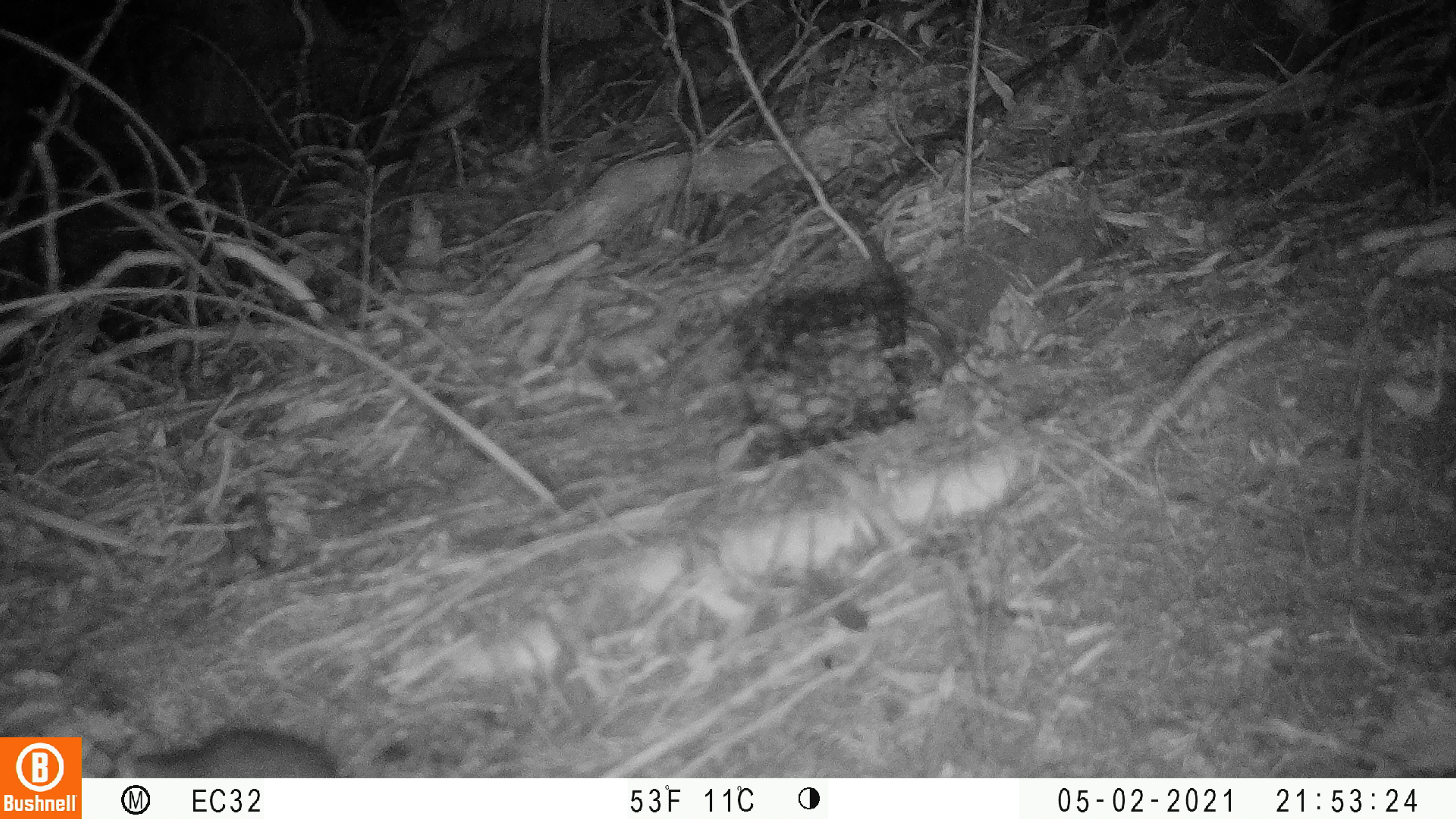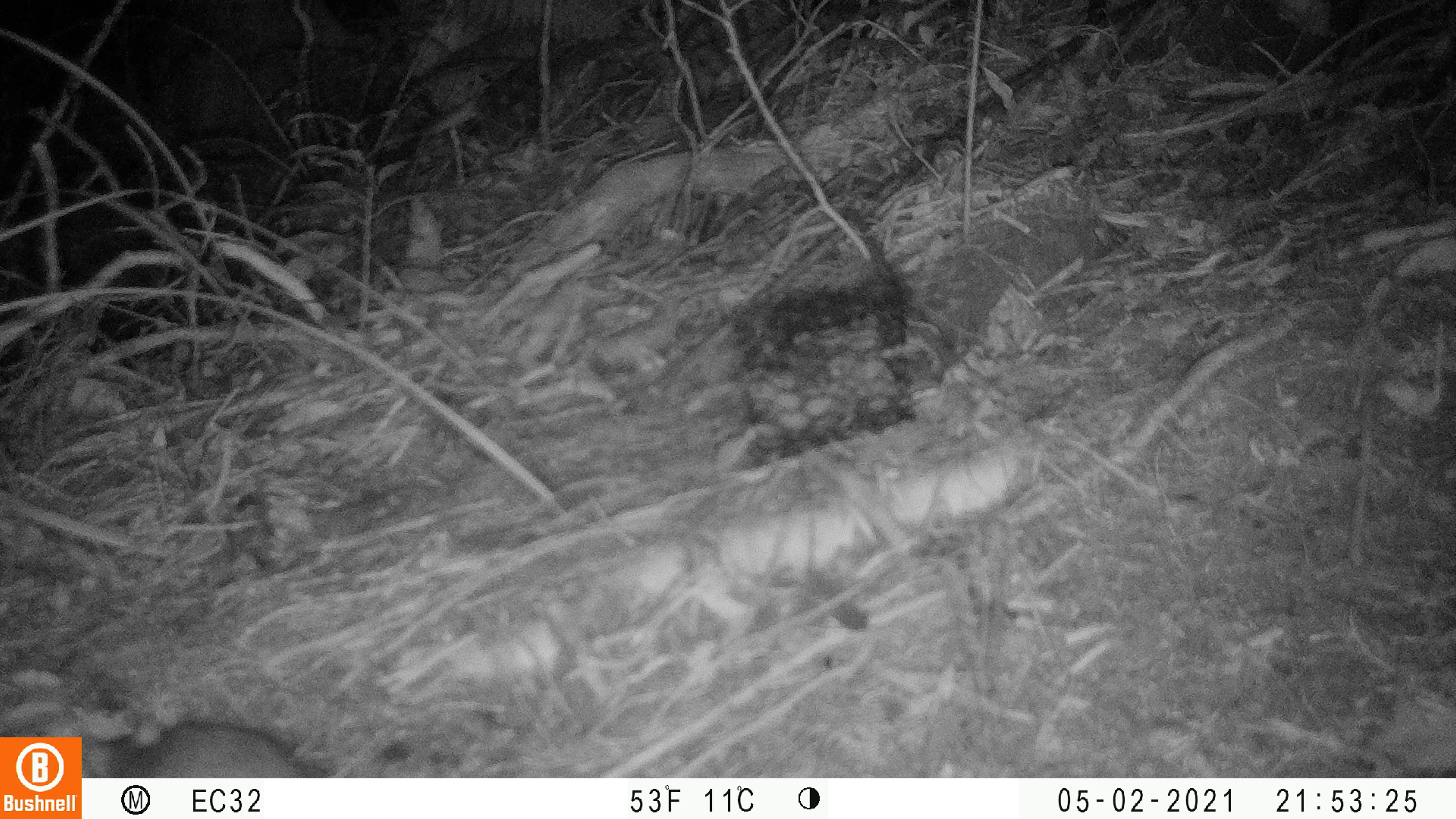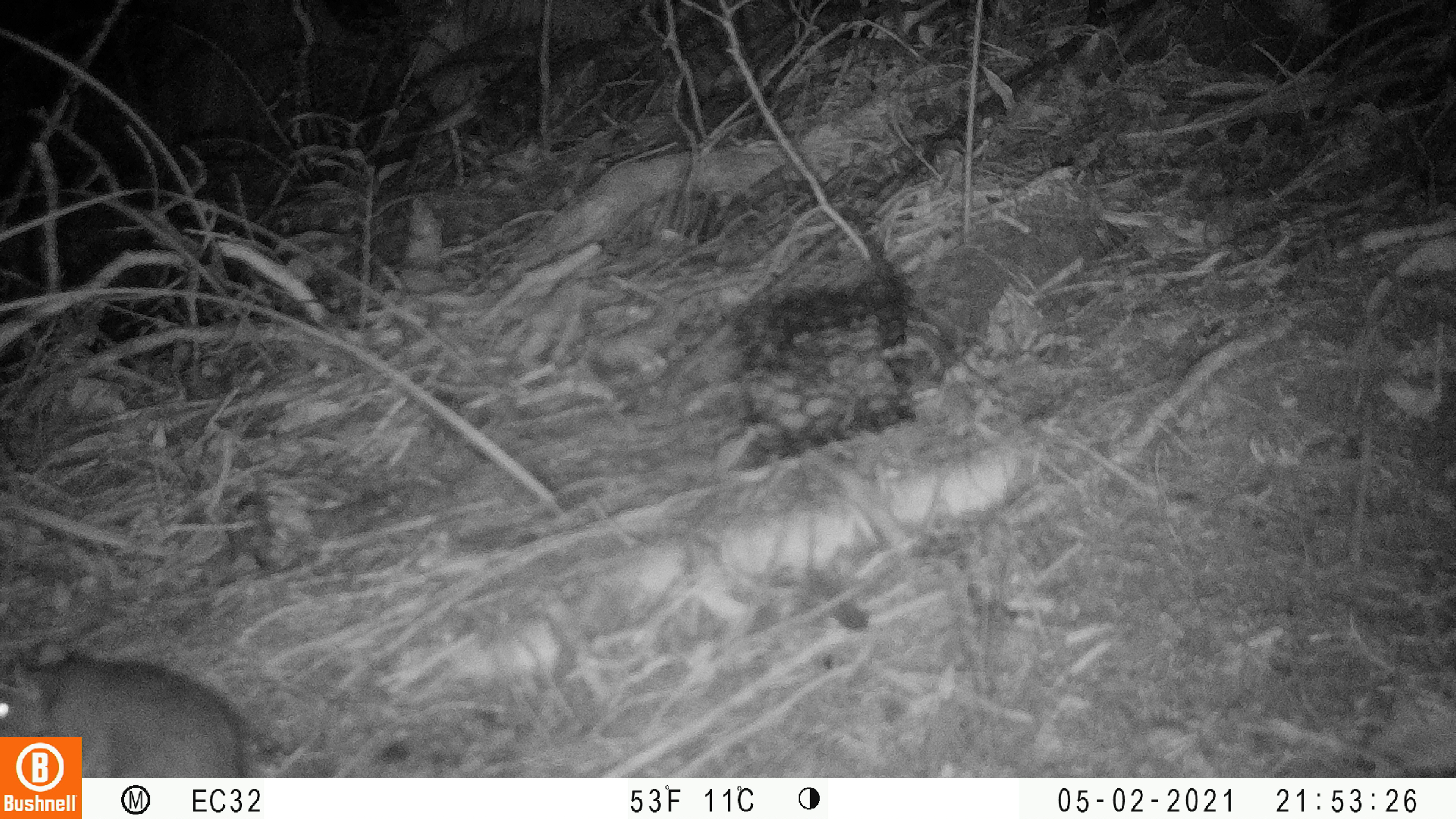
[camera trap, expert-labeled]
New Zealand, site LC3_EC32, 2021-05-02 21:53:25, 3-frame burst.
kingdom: Animalia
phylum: Chordata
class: Mammalia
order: Rodentia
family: Muridae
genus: Rattus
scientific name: Rattus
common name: rat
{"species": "rat (Rattus)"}